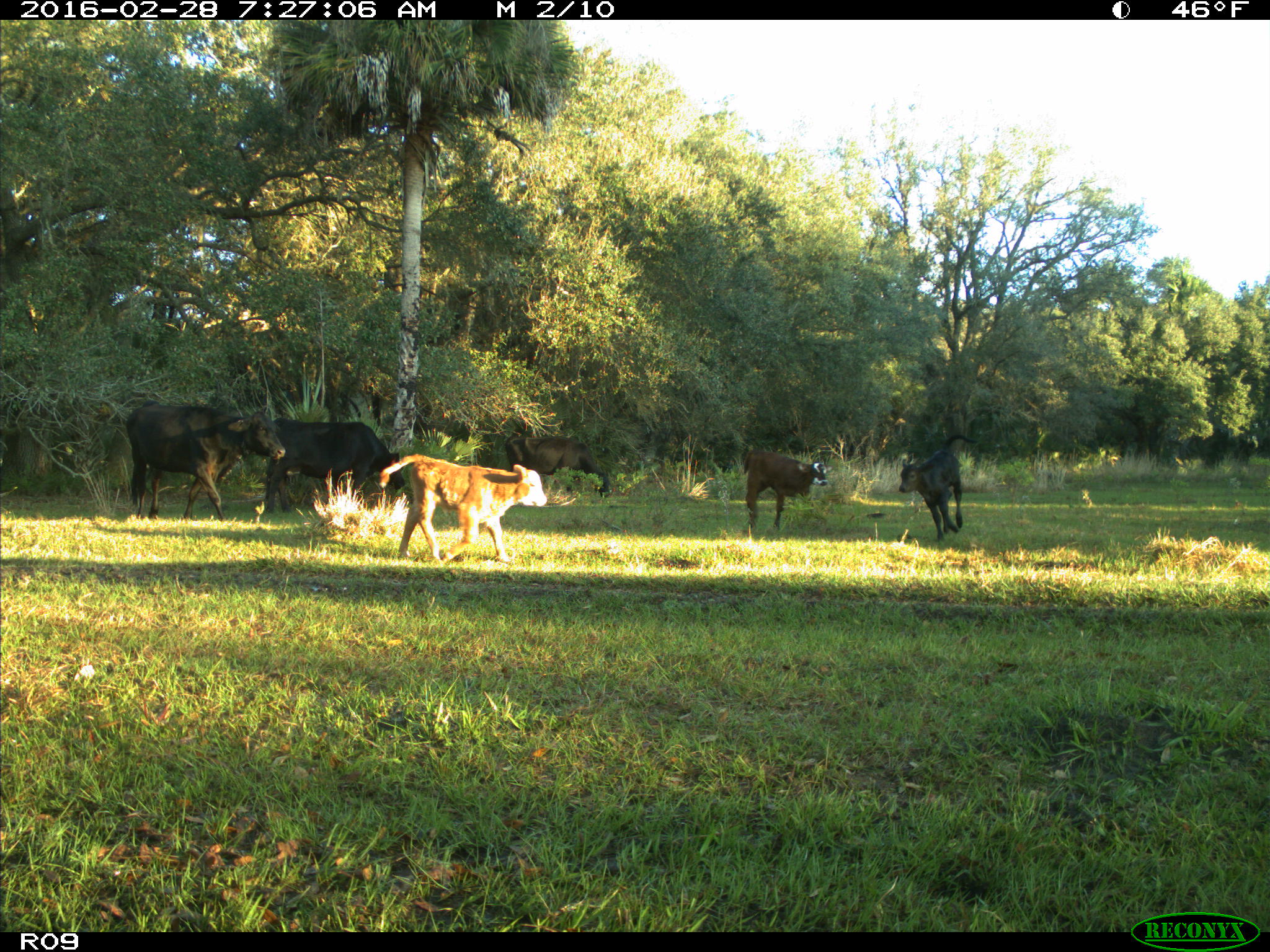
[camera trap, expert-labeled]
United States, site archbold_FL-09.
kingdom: Animalia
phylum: Chordata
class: Mammalia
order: Artiodactyla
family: Bovidae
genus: Bos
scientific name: Bos taurus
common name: domestic cow